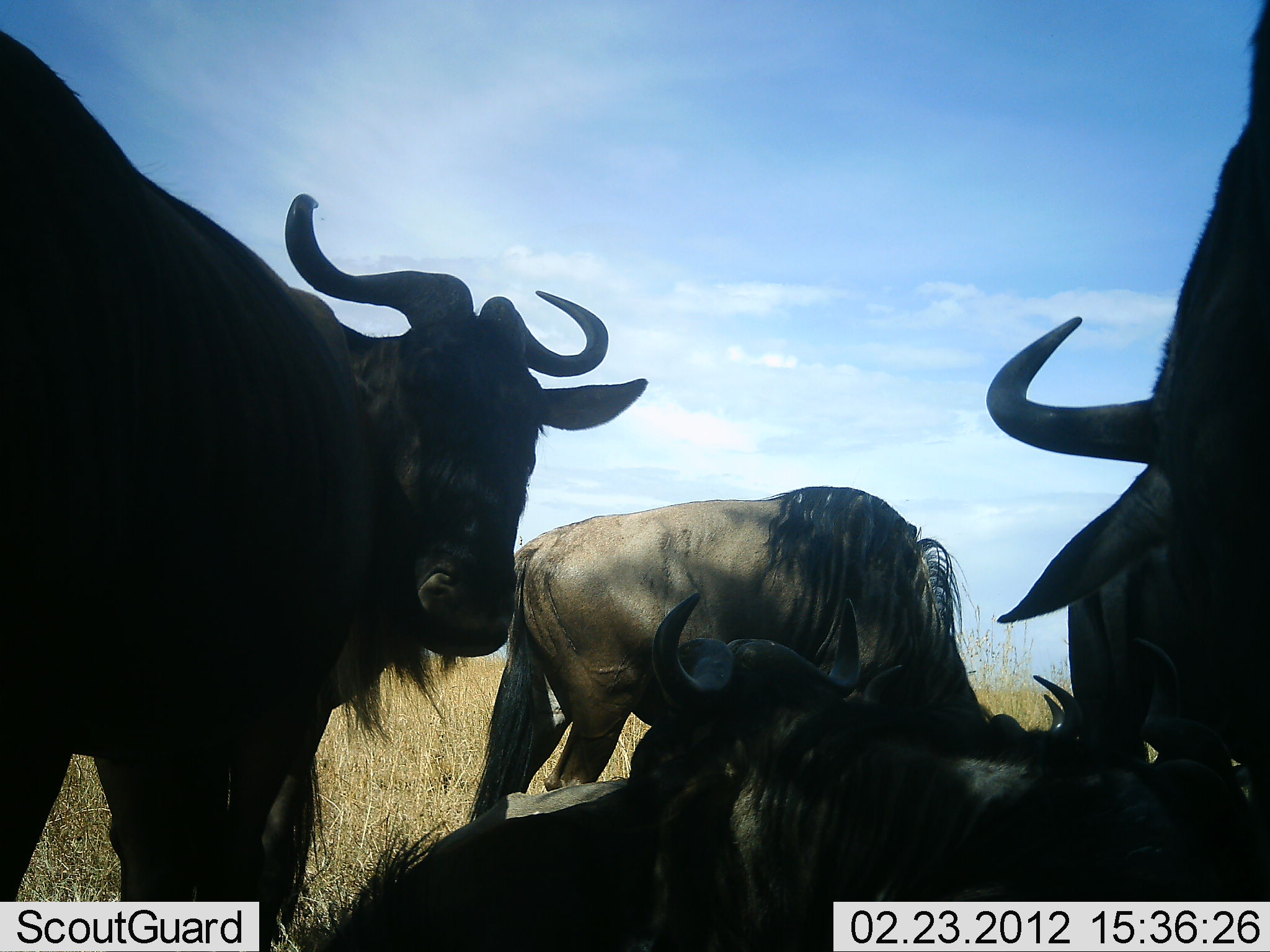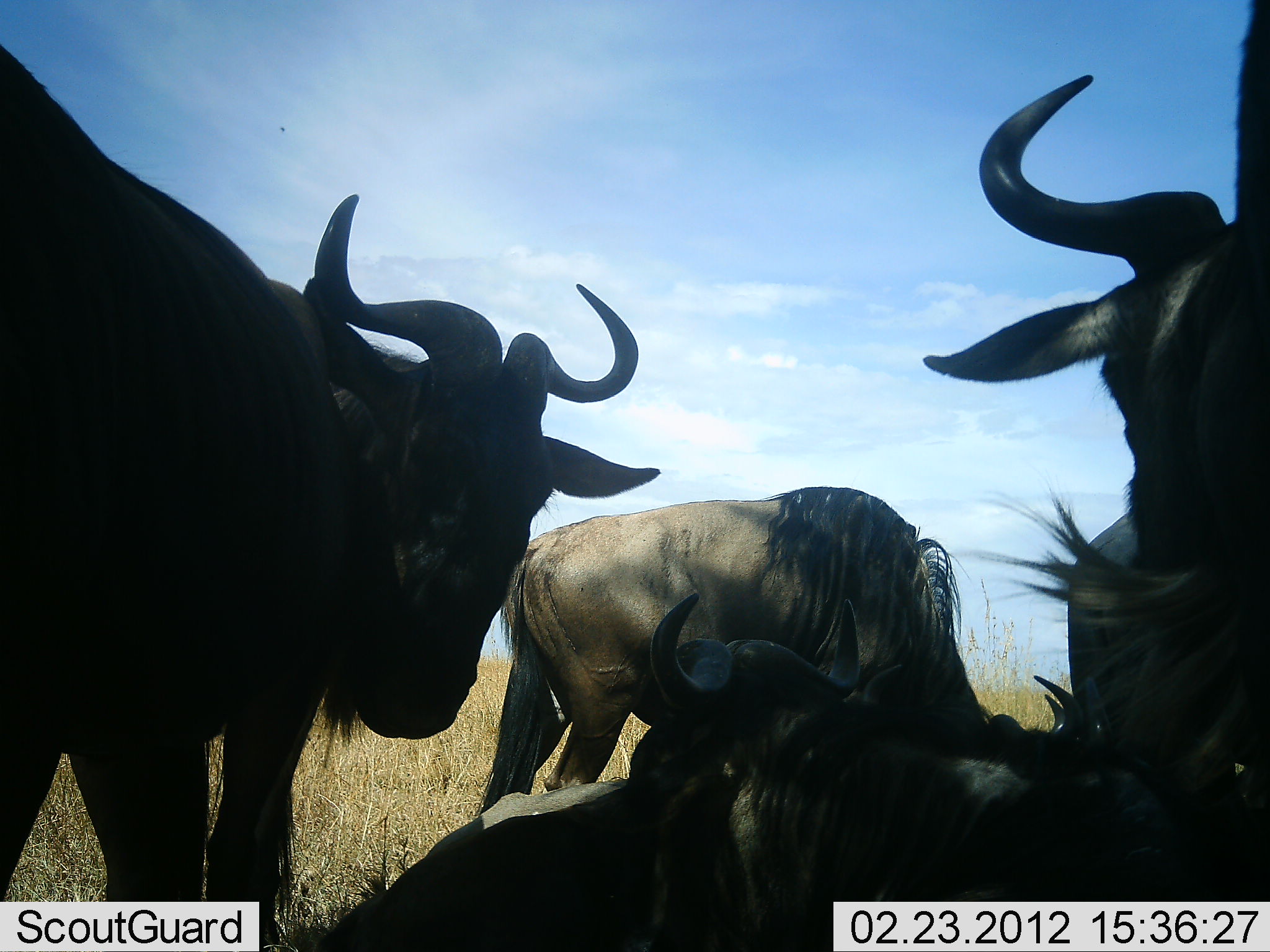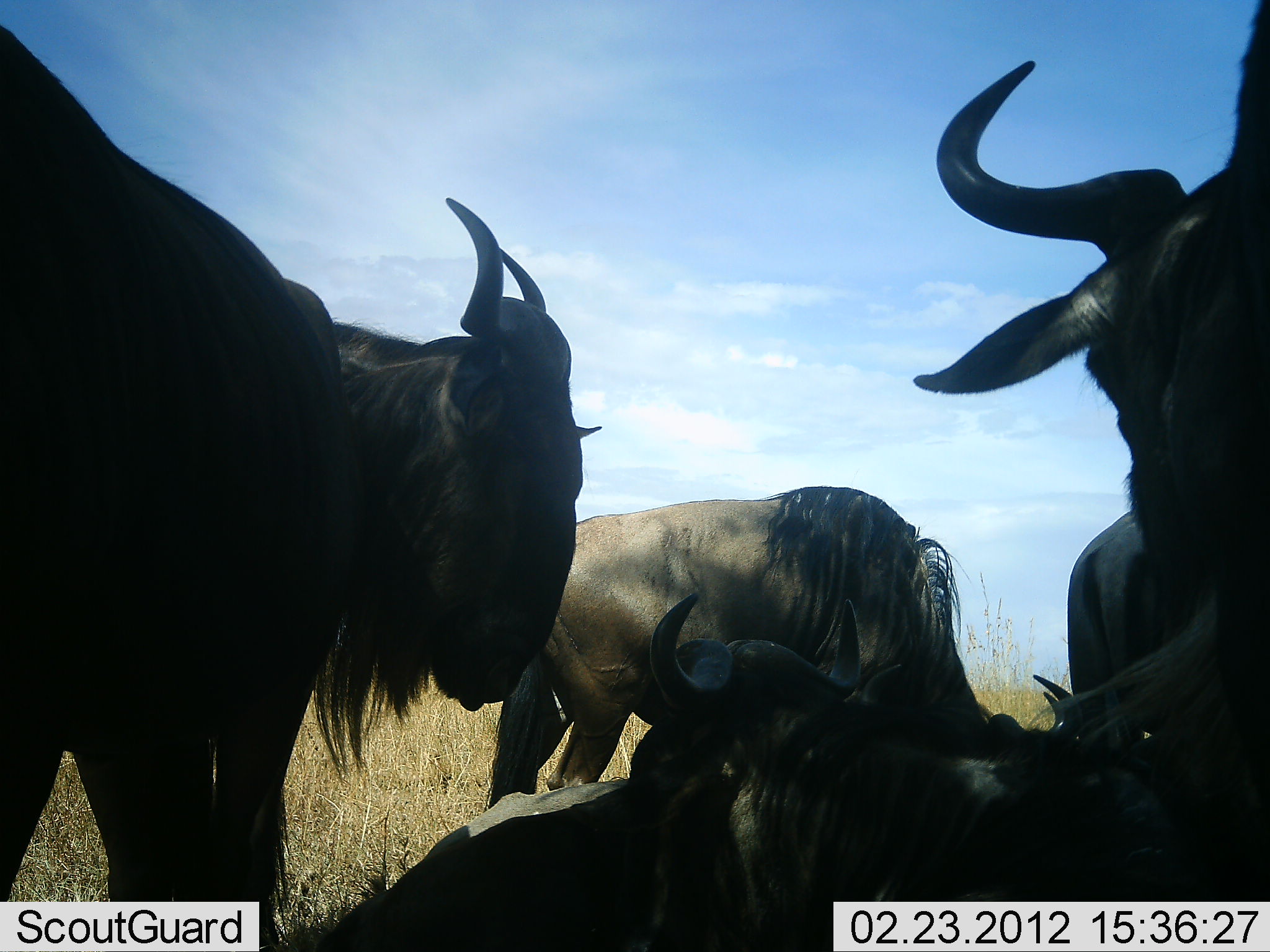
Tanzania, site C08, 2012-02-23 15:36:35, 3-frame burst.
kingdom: Animalia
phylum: Chordata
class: Mammalia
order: Artiodactyla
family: Bovidae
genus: Connochaetes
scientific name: Connochaetes taurinus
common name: blue wildebeest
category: wildebeest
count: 5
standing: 87%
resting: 100%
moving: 0%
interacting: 7%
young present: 0%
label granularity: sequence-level